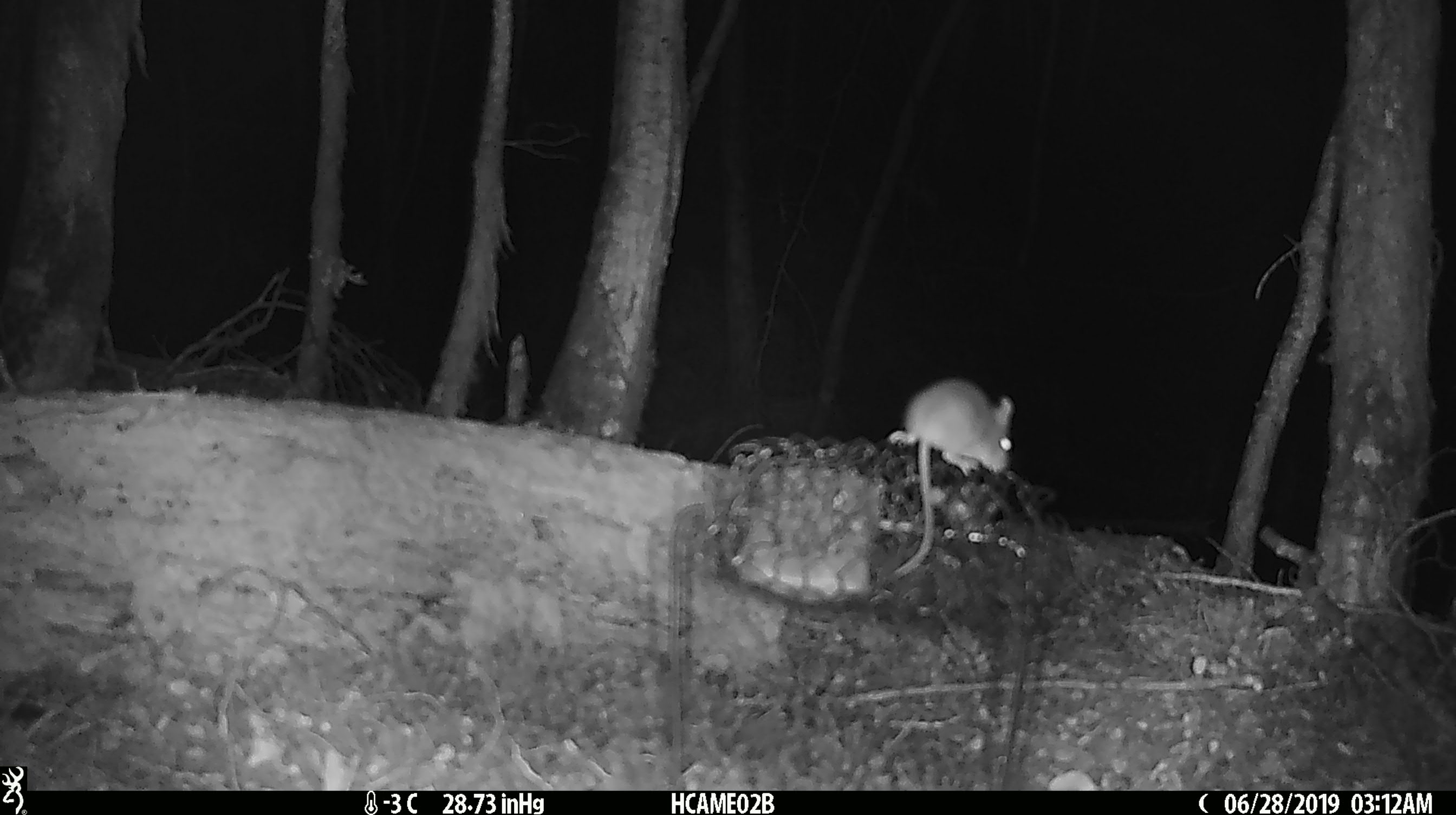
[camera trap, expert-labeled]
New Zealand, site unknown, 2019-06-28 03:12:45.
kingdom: Animalia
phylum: Chordata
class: Mammalia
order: Rodentia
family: Muridae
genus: Mus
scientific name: Mus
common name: mouse